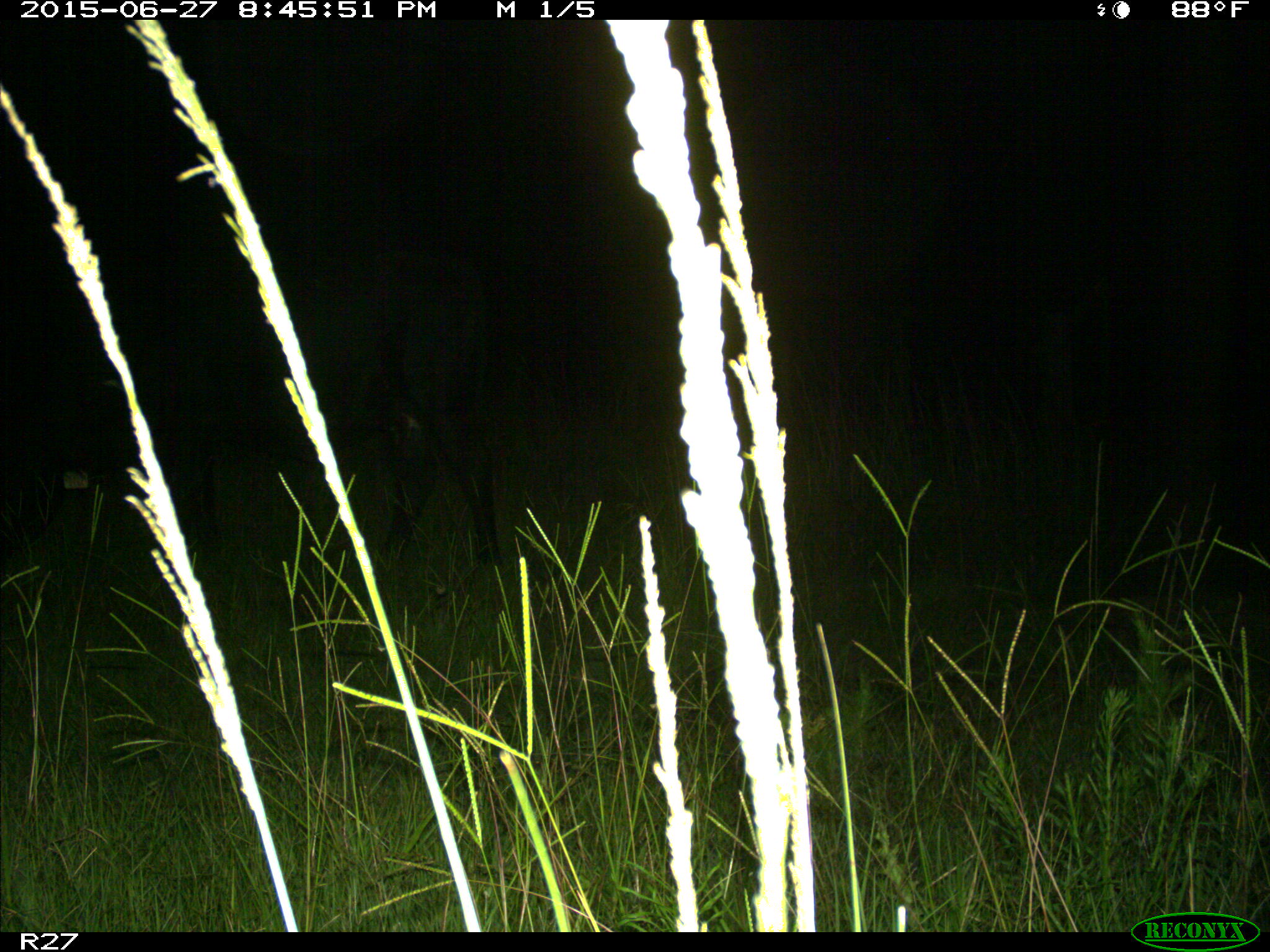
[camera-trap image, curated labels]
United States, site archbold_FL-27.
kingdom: Animalia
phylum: Chordata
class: Mammalia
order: Artiodactyla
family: Bovidae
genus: Bos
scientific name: Bos taurus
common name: domestic cow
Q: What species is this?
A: Bos taurus (domestic cow).